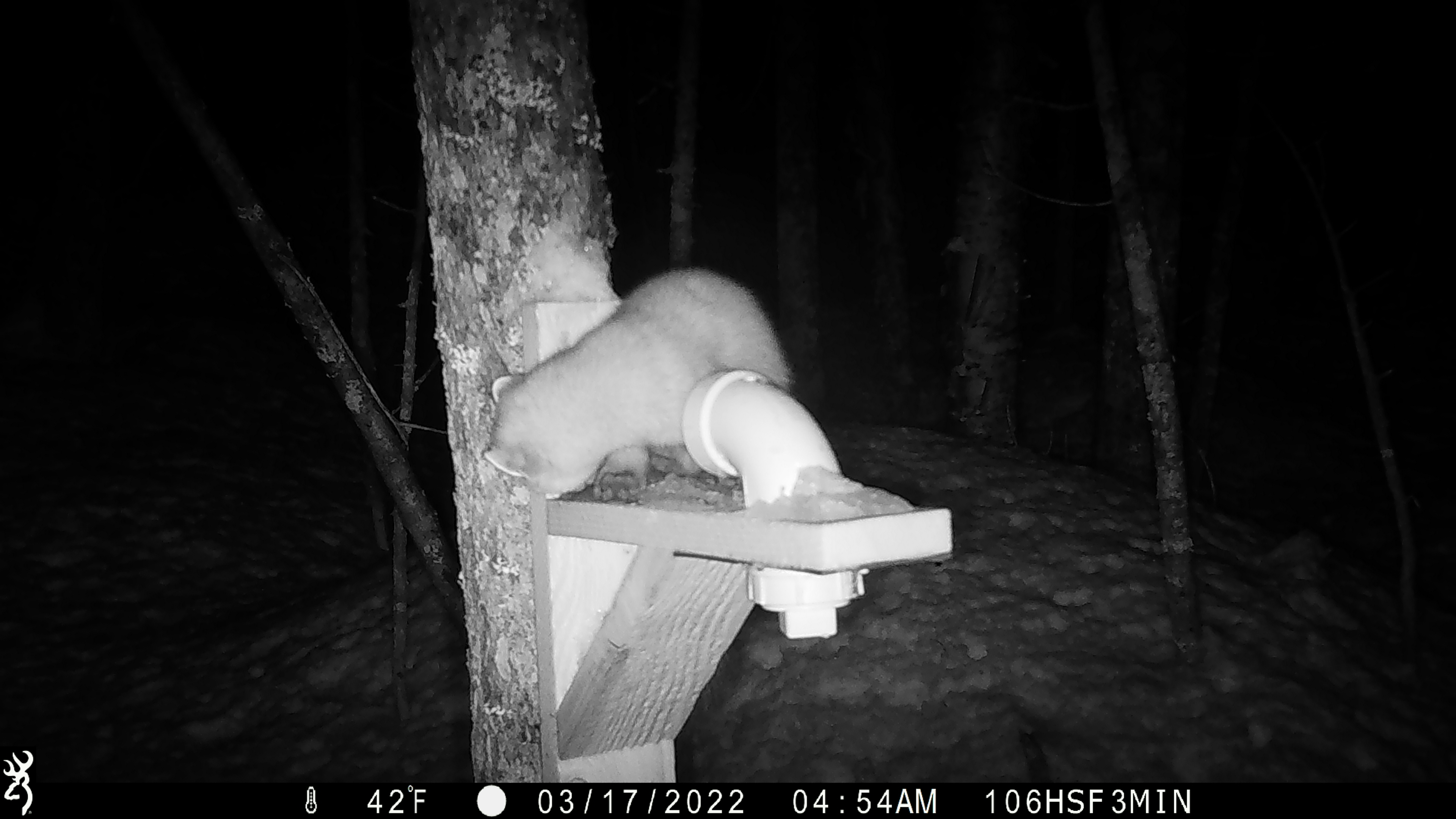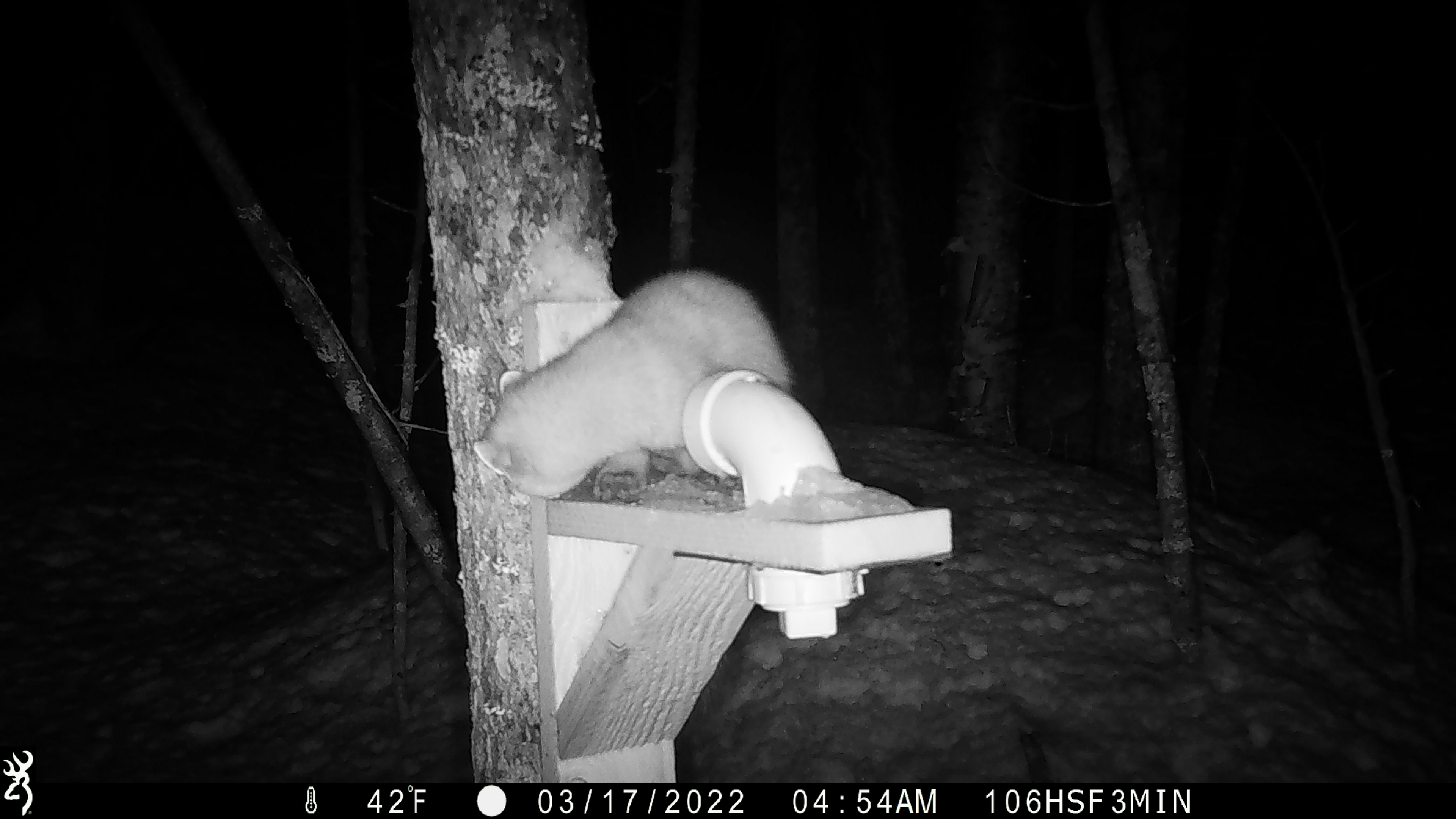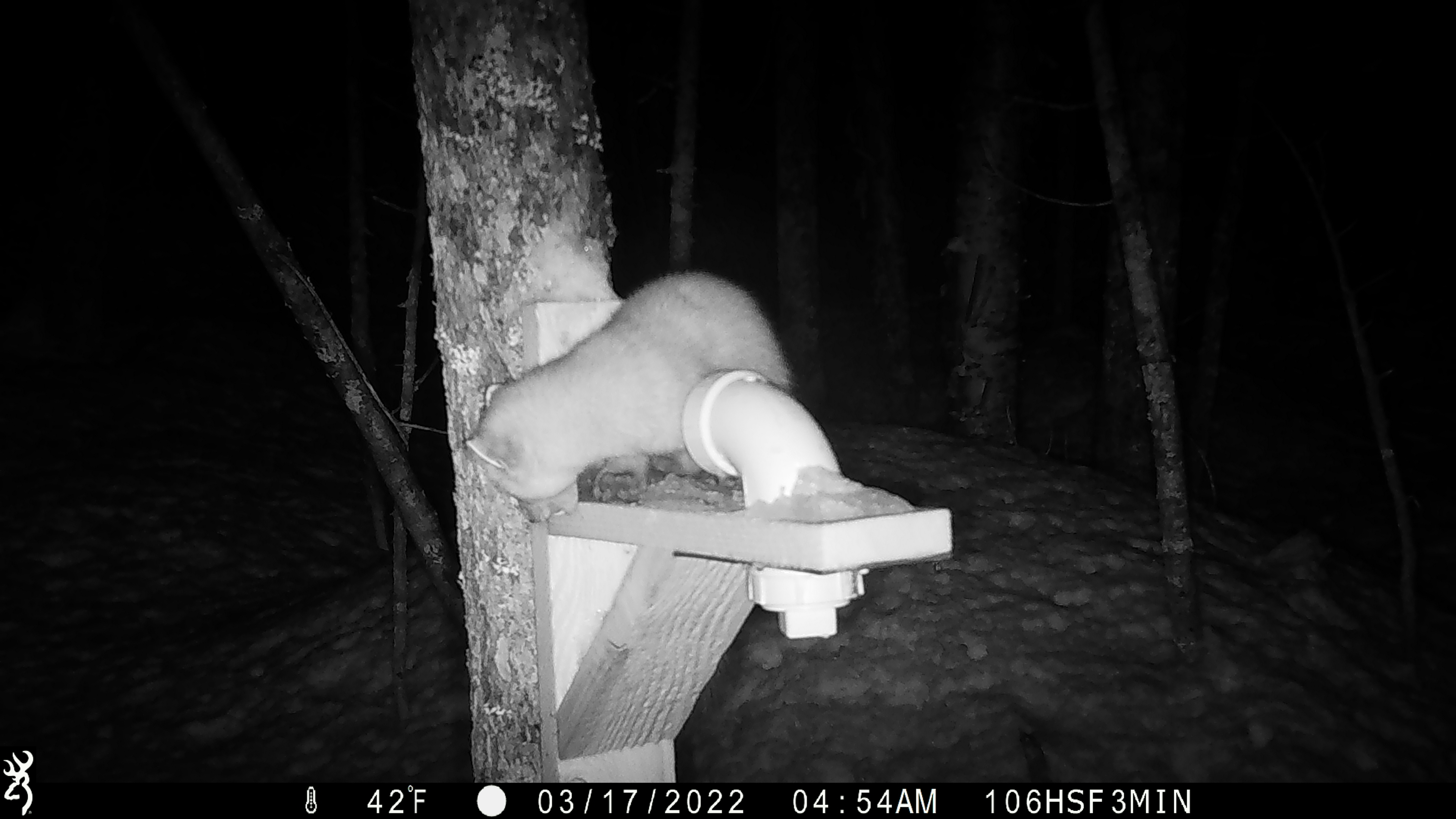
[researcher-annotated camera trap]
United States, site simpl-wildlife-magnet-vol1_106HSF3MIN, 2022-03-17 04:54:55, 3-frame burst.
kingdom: Animalia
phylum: Chordata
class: Mammalia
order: Carnivora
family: Mustelidae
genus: Martes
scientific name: Martes americana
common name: american marten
American marten (Martes americana).